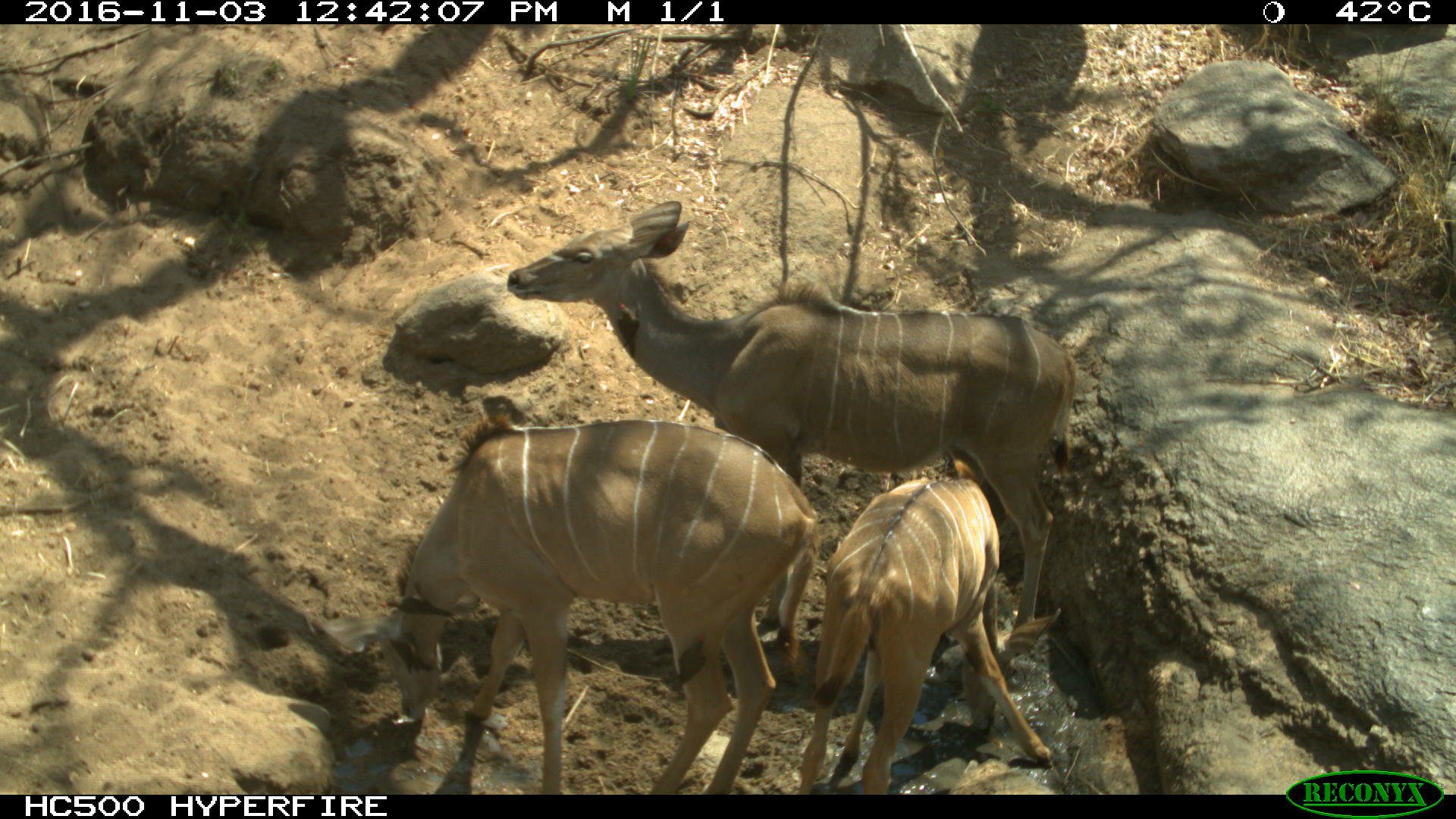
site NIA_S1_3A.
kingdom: Animalia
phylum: Chordata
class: Mammalia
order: Artiodactyla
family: Bovidae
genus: Tragelaphus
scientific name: Tragelaphus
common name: kudu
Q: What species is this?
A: Kudu (Tragelaphus).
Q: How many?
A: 3.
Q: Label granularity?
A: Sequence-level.